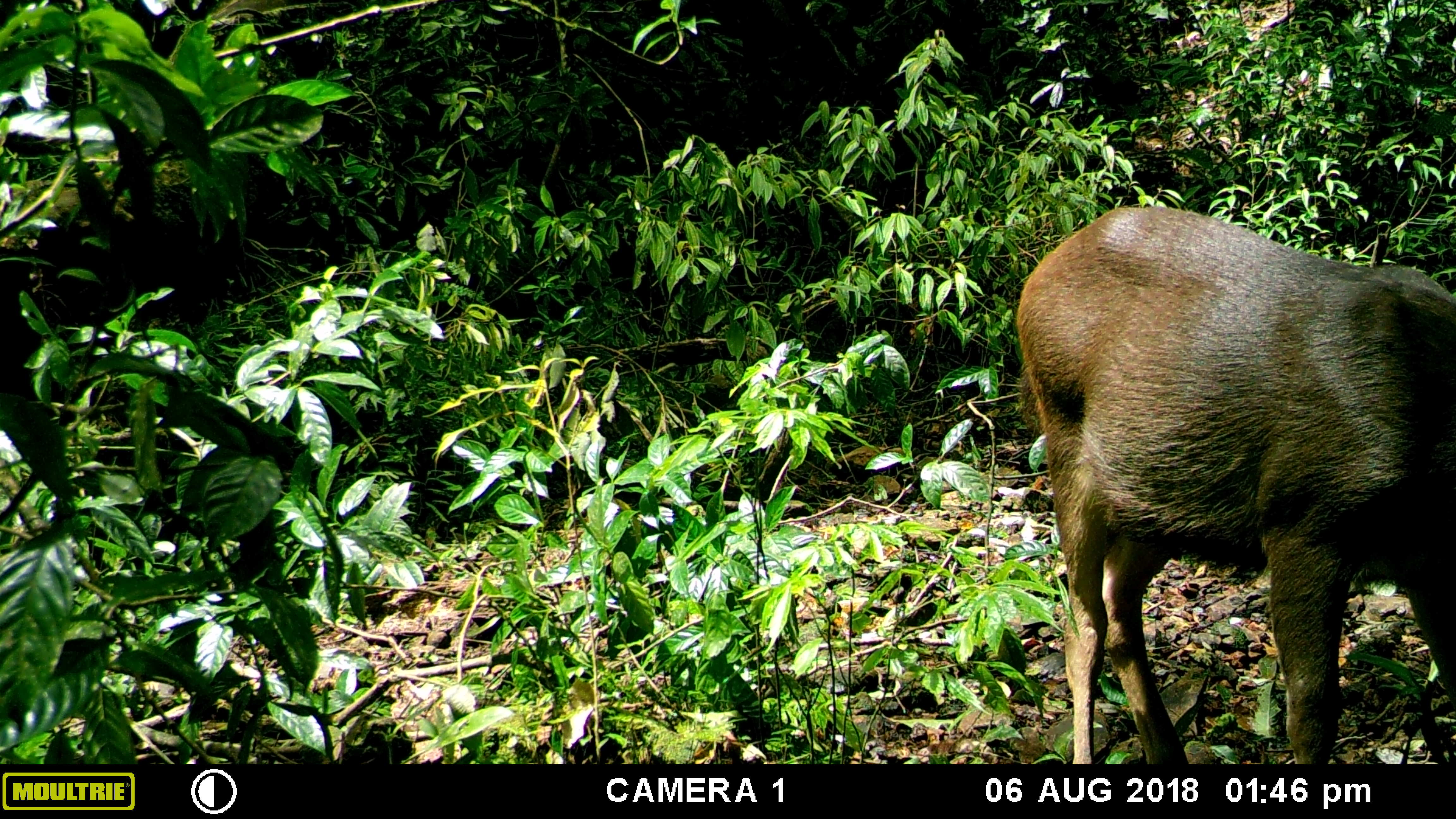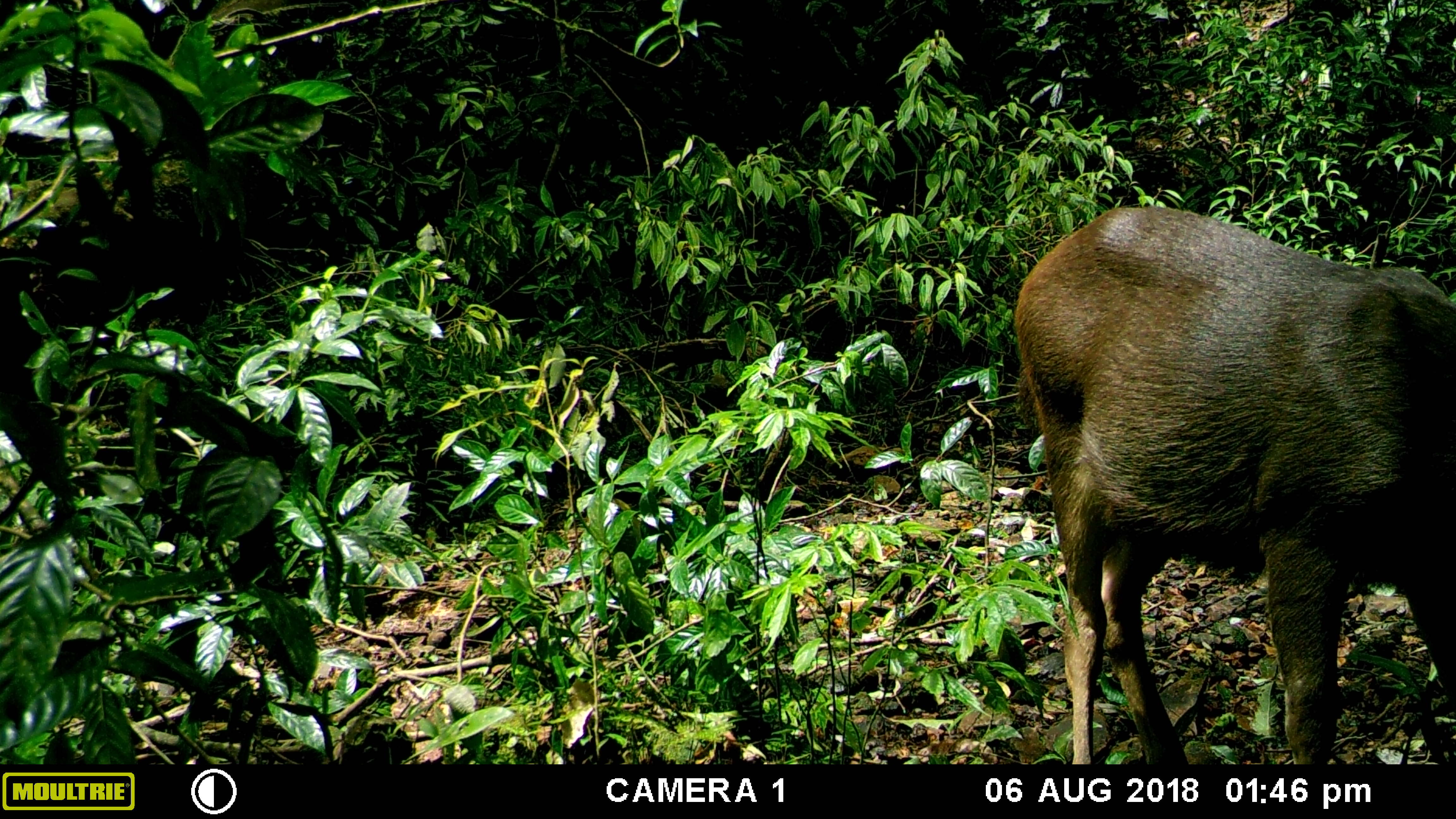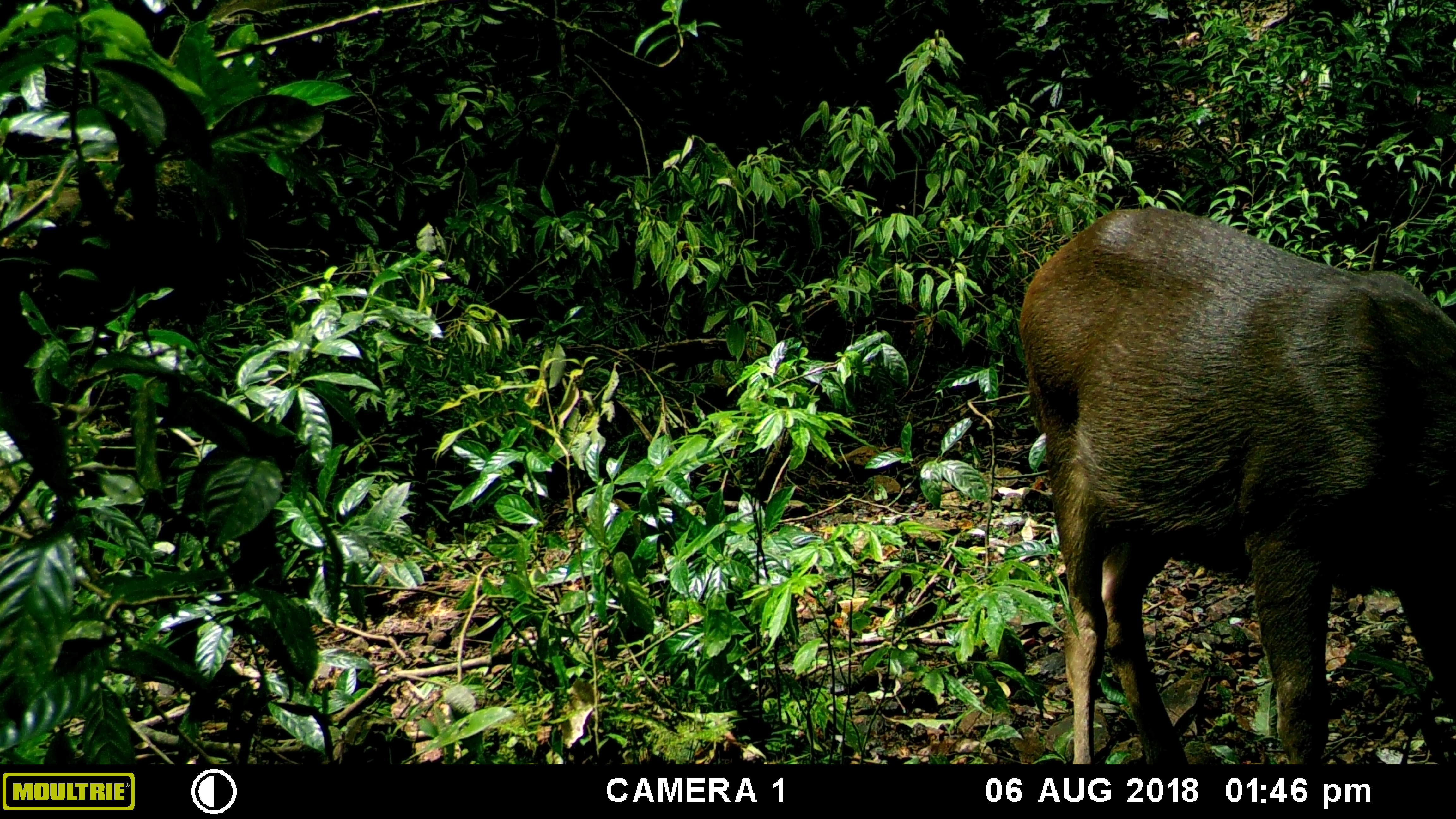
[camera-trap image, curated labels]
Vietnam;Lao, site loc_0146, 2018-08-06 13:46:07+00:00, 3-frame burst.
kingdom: Animalia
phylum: Chordata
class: Mammalia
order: Artiodactyla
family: Cervidae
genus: Rusa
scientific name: Rusa unicolor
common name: sambar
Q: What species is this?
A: Sambar (Rusa unicolor).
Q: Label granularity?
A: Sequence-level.